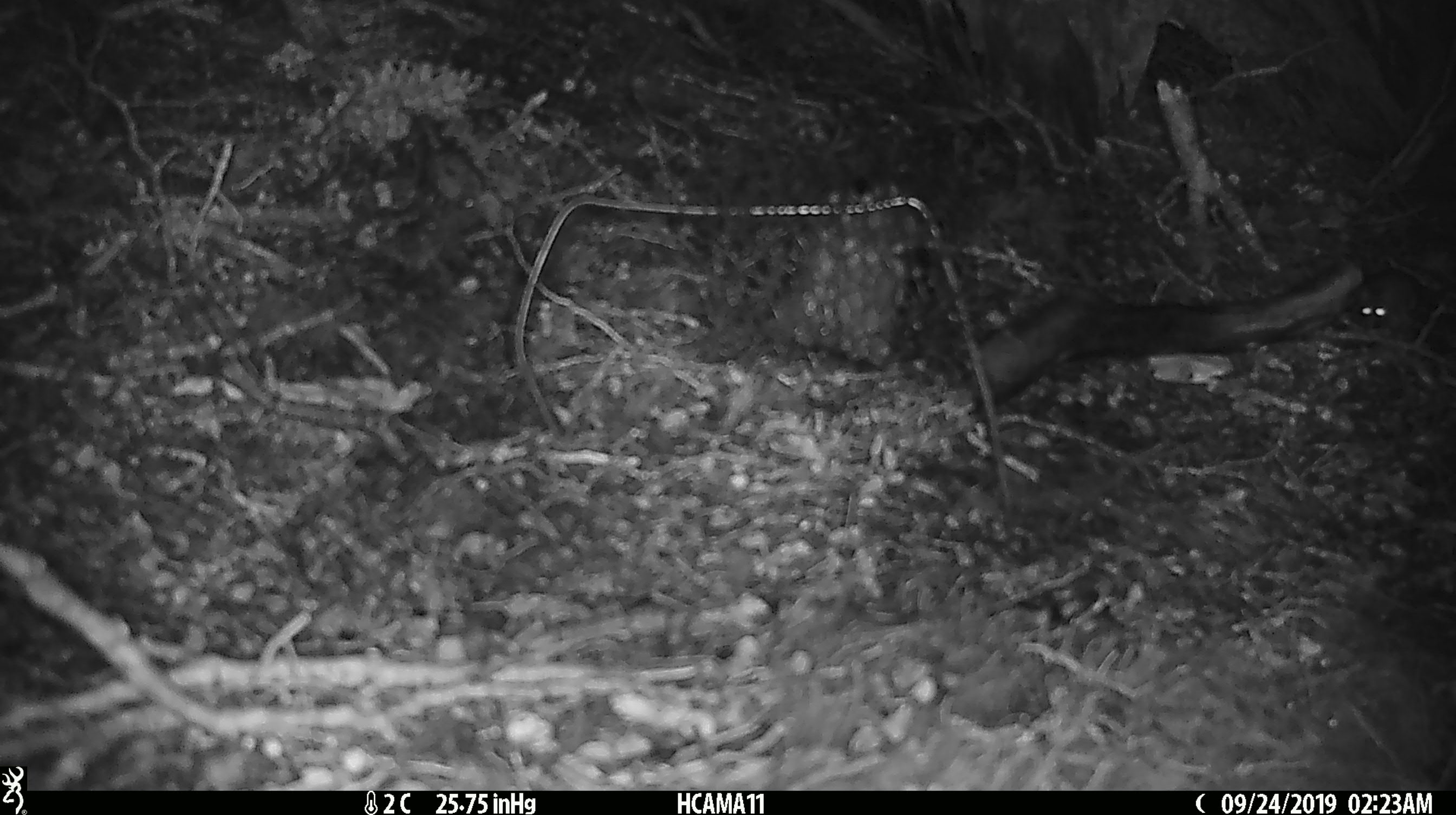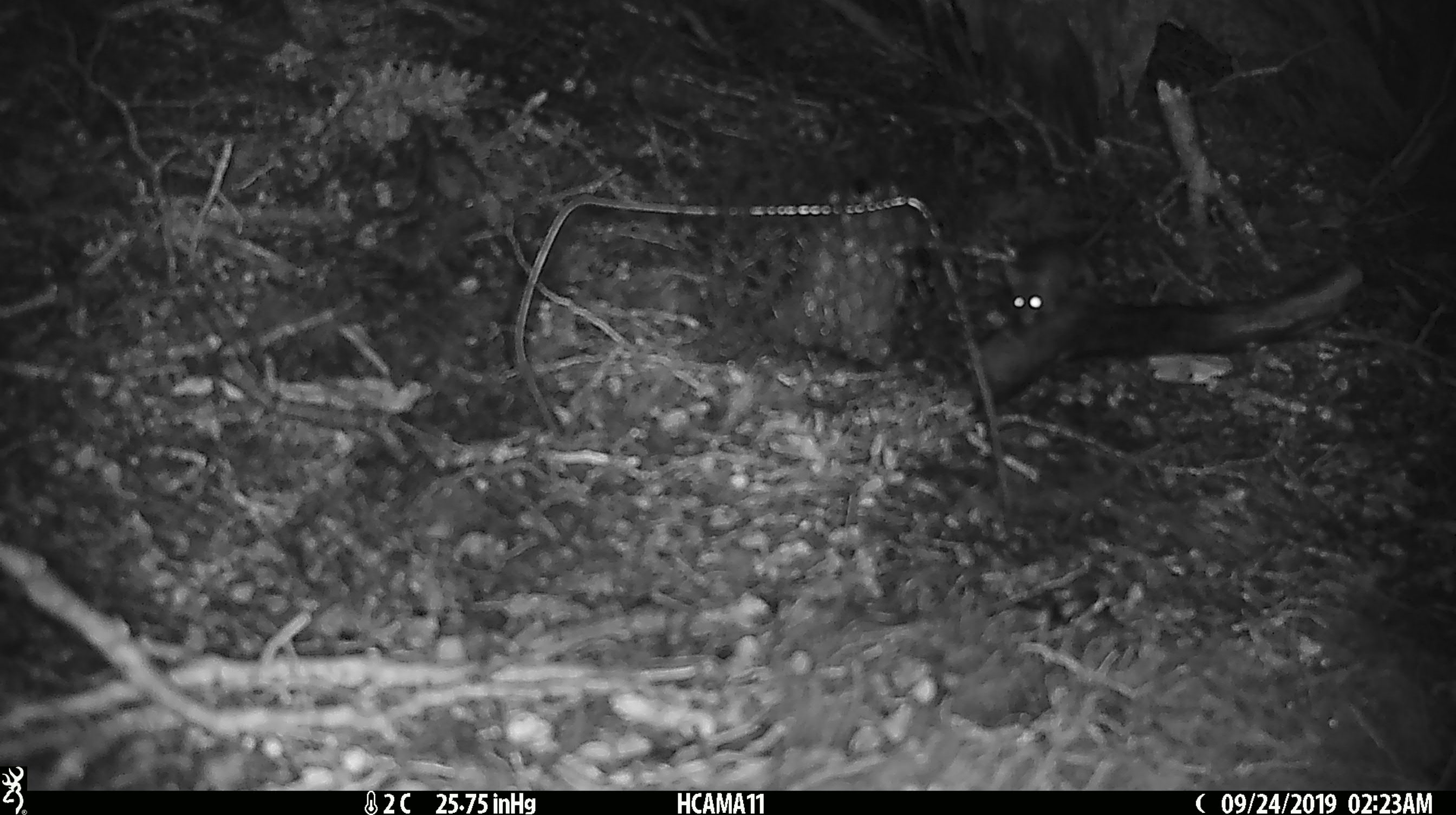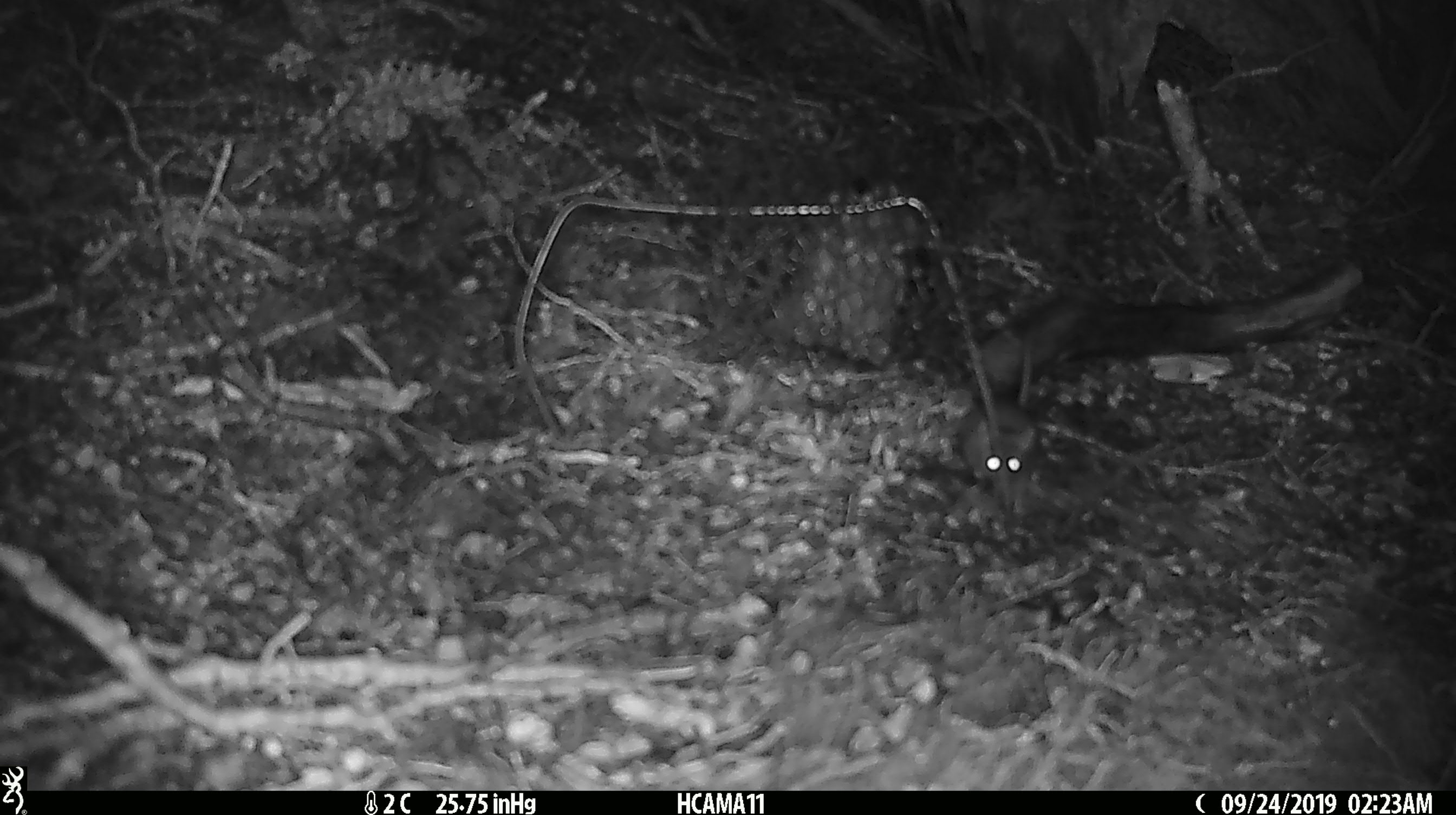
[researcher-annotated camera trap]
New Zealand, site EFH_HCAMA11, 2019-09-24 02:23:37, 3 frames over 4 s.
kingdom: Animalia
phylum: Chordata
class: Mammalia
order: Rodentia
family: Muridae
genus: Mus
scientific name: Mus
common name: mouse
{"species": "mouse (Mus)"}